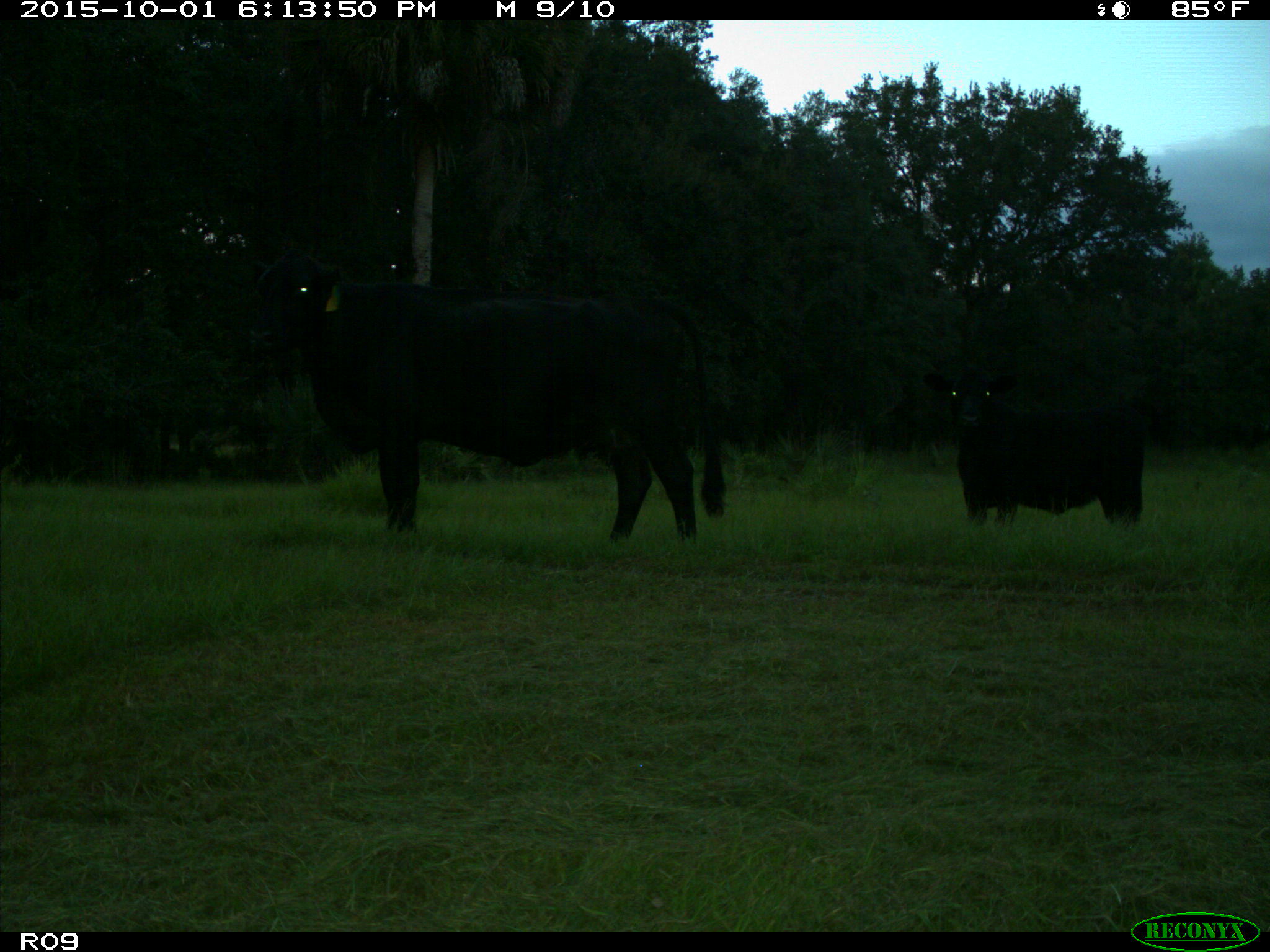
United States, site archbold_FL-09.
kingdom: Animalia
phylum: Chordata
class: Mammalia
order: Artiodactyla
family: Bovidae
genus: Bos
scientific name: Bos taurus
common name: domestic cow